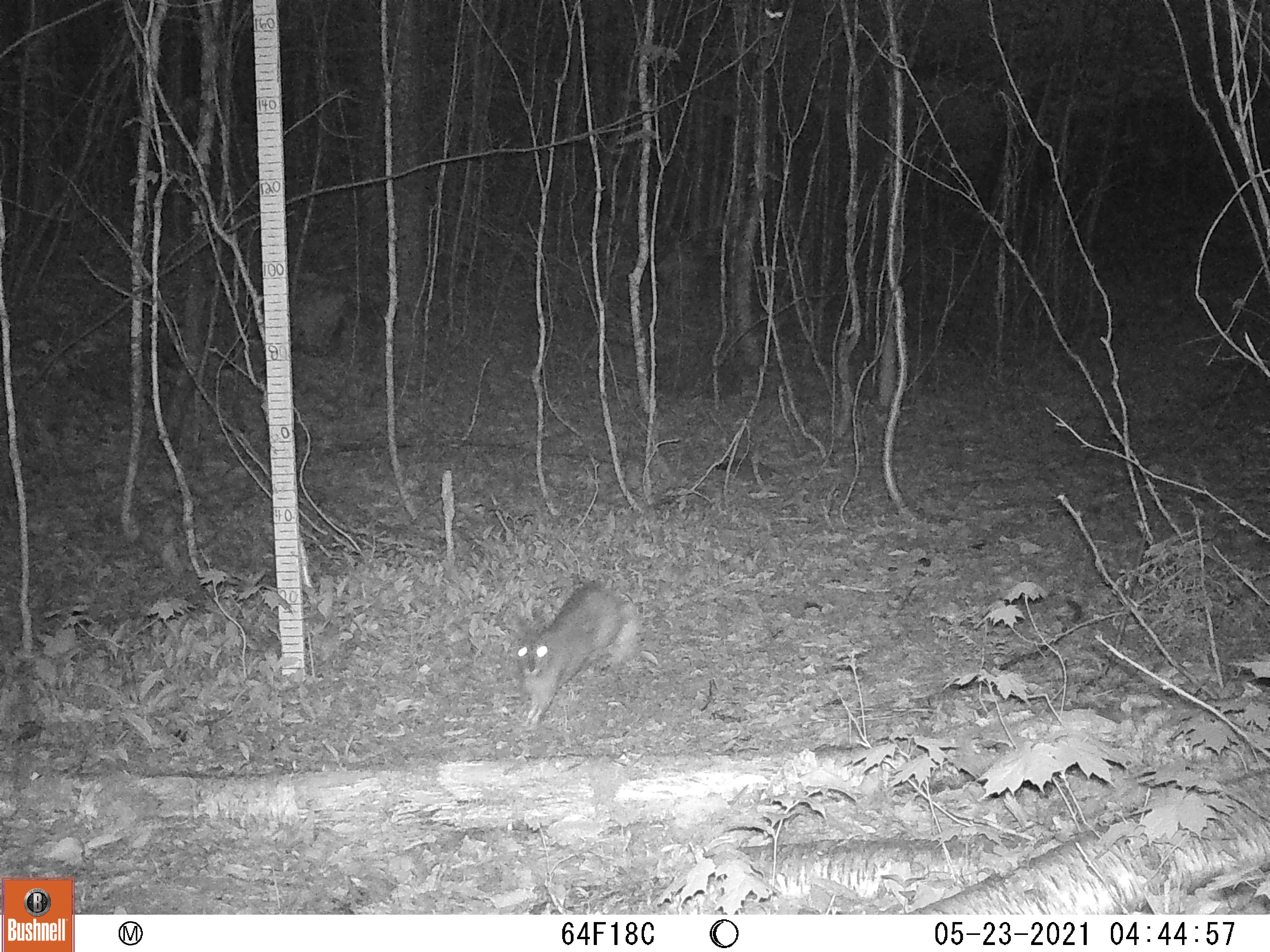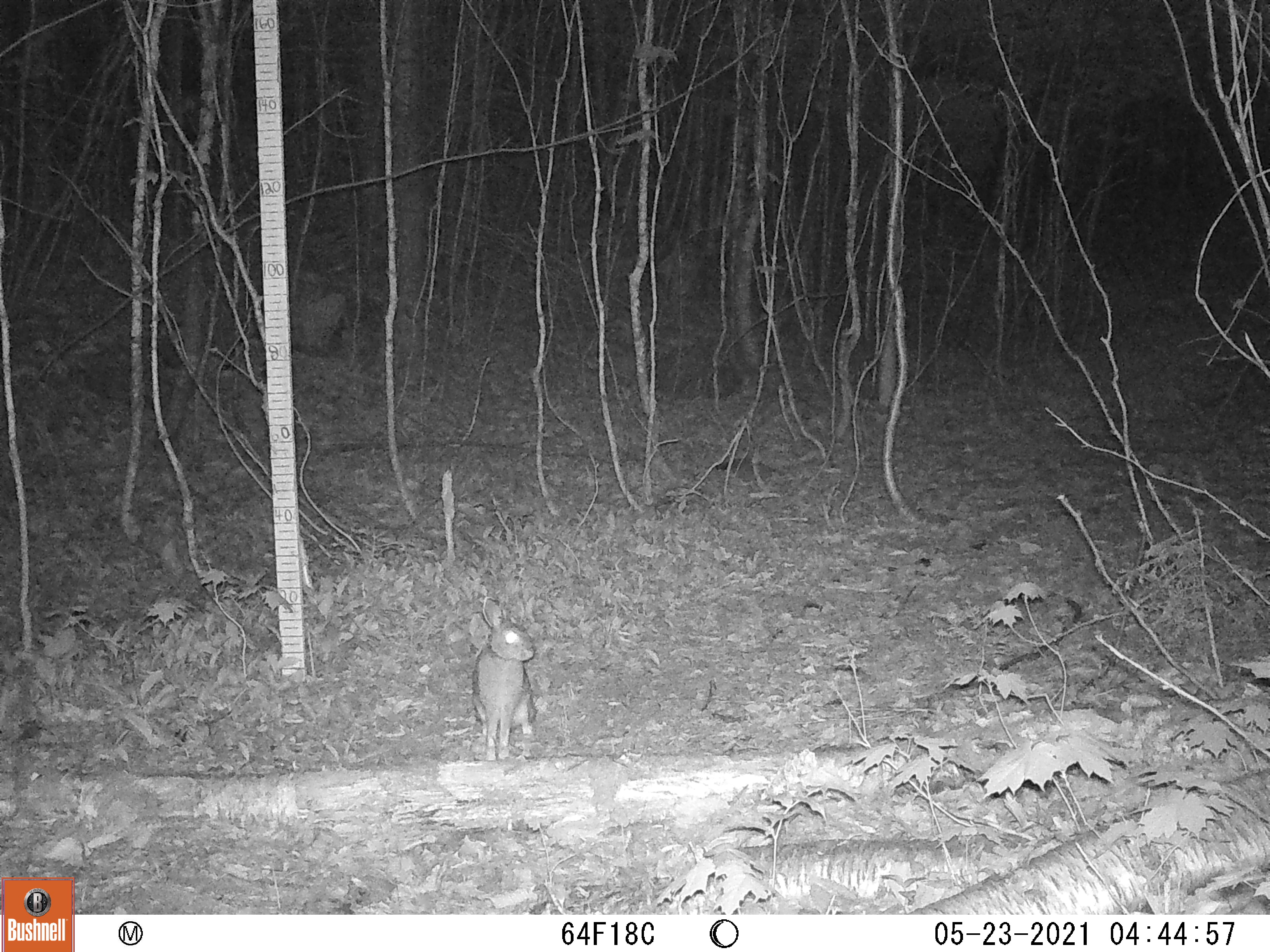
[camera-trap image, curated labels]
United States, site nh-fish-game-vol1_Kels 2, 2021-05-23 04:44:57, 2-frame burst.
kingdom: Animalia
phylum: Chordata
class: Mammalia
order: Lagomorpha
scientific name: Lagomorpha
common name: rabbit or hare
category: rabbit or hare sp.